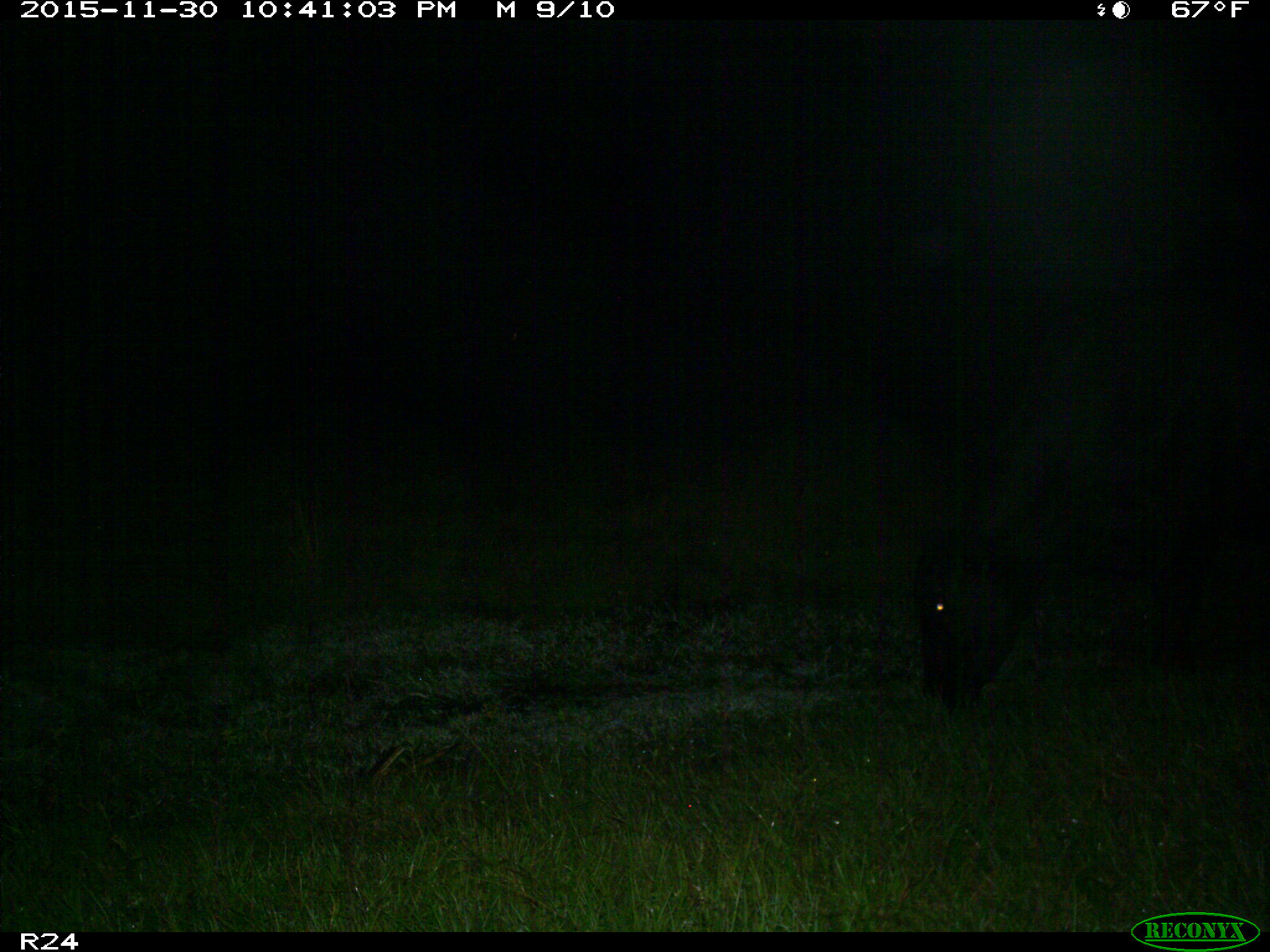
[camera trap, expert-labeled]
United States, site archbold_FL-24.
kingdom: Animalia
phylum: Chordata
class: Mammalia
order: Artiodactyla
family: Bovidae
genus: Bos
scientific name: Bos taurus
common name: domestic cow